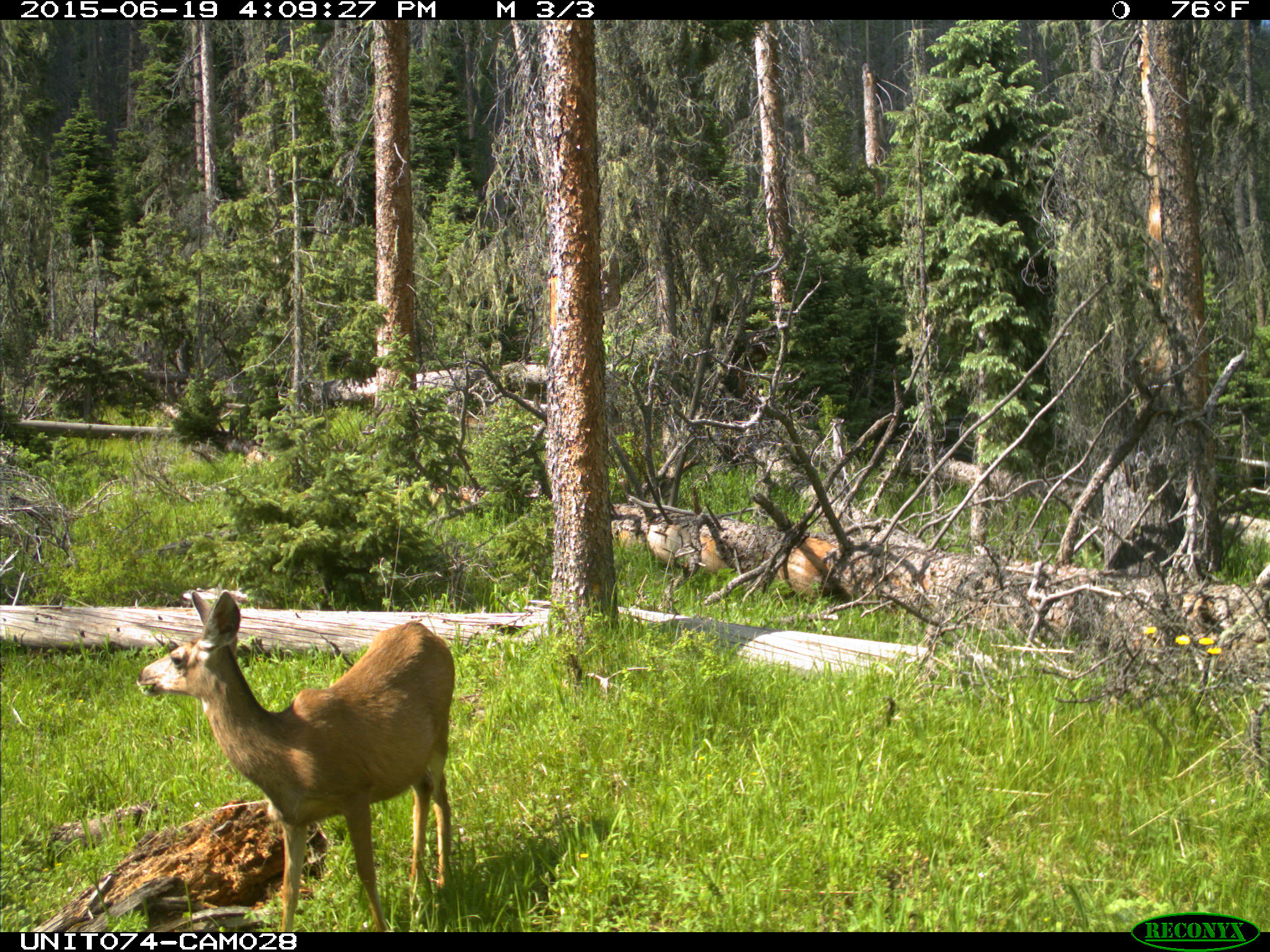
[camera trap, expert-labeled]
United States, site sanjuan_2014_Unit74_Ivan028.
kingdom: Animalia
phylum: Chordata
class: Mammalia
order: Artiodactyla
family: Cervidae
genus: Odocoileus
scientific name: Odocoileus hemionus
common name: mule deer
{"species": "Odocoileus hemionus (mule deer)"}